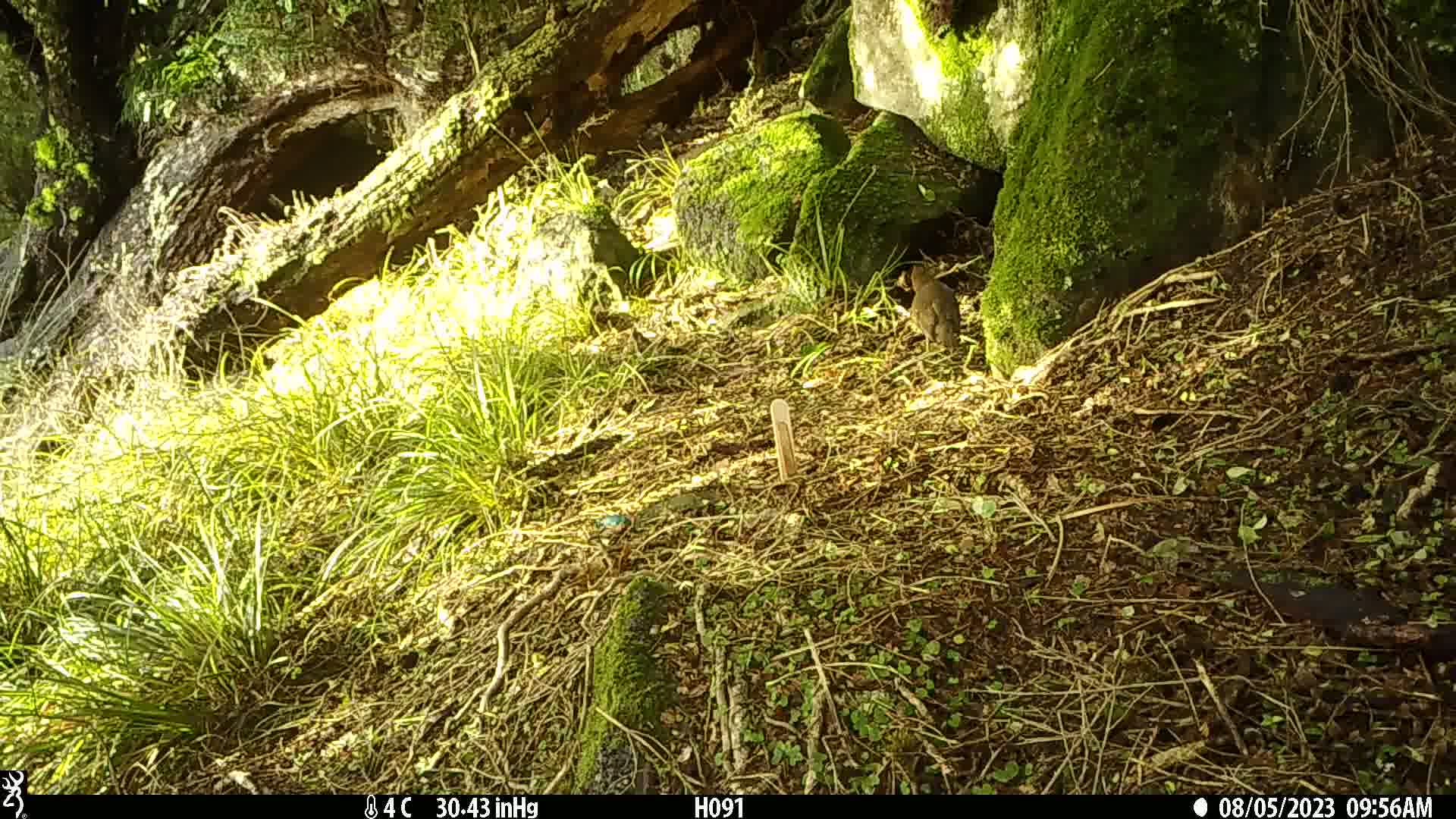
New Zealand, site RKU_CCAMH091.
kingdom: Animalia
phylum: Chordata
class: Aves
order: Passeriformes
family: Turdidae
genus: Turdus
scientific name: Turdus philomelos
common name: song thrush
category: thrush